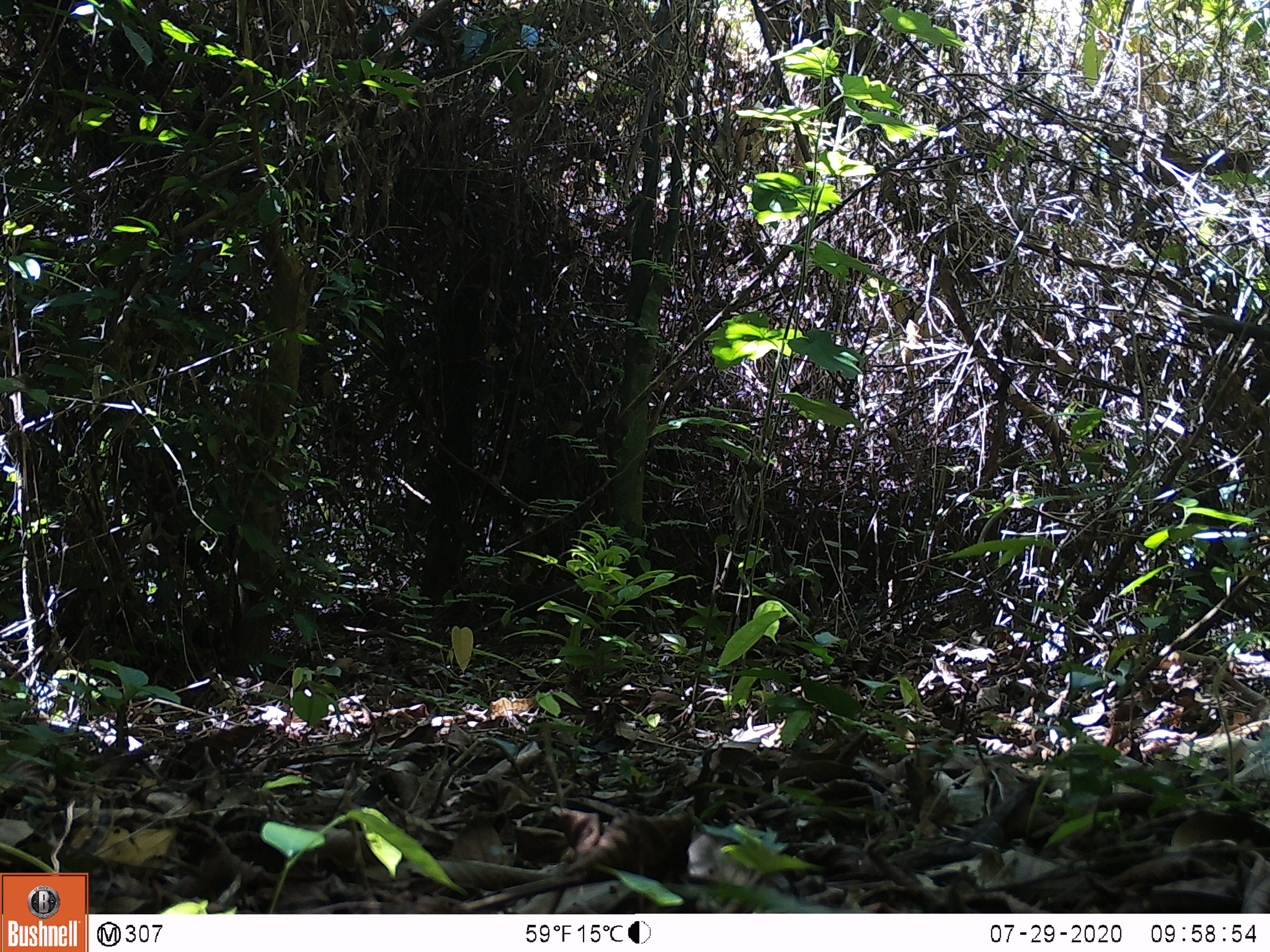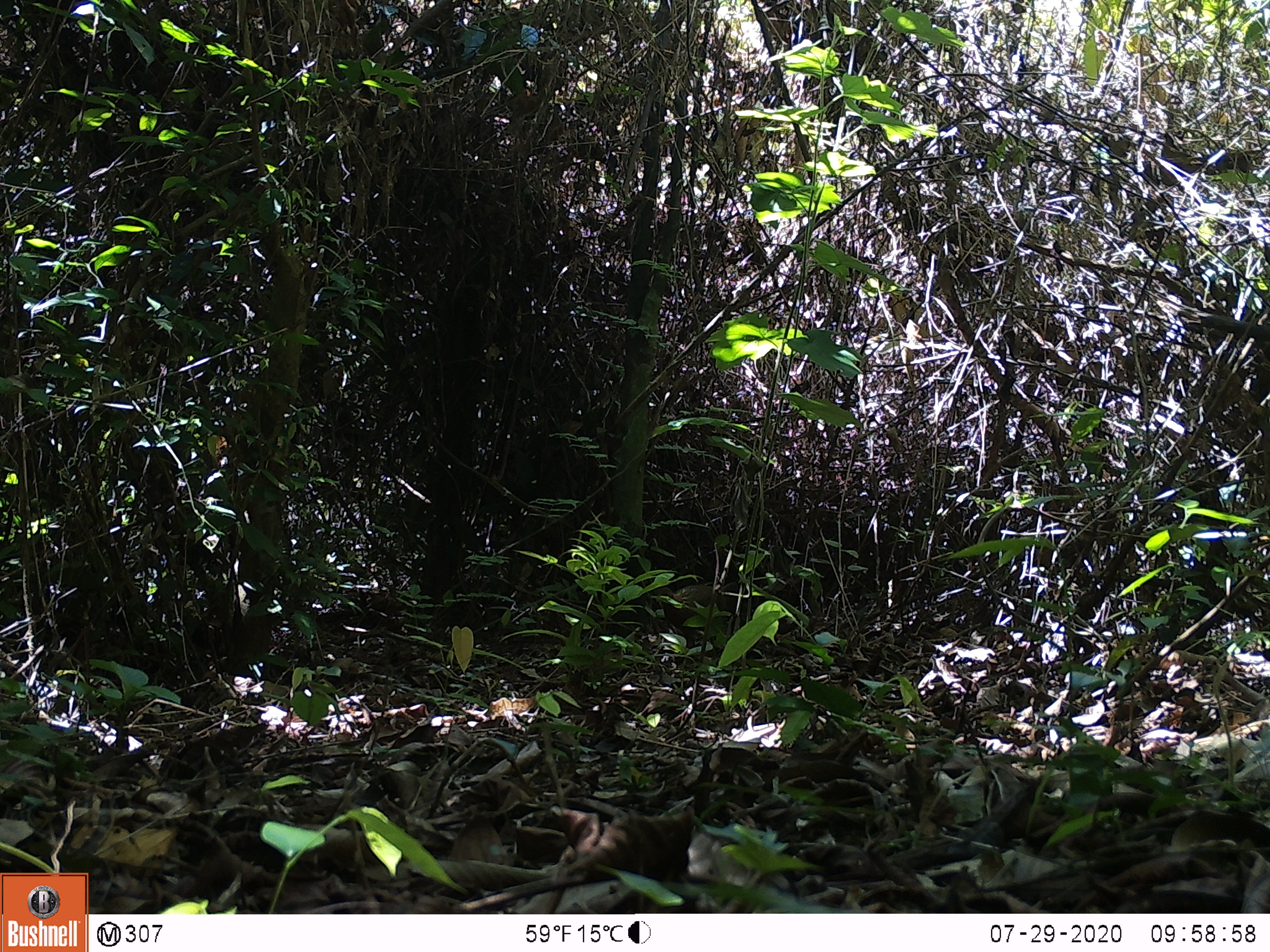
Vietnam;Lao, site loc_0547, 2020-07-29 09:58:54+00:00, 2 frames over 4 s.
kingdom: Animalia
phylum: Chordata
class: Aves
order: Galliformes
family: Phasianidae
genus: Gallus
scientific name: Gallus gallus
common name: red junglefowl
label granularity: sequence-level